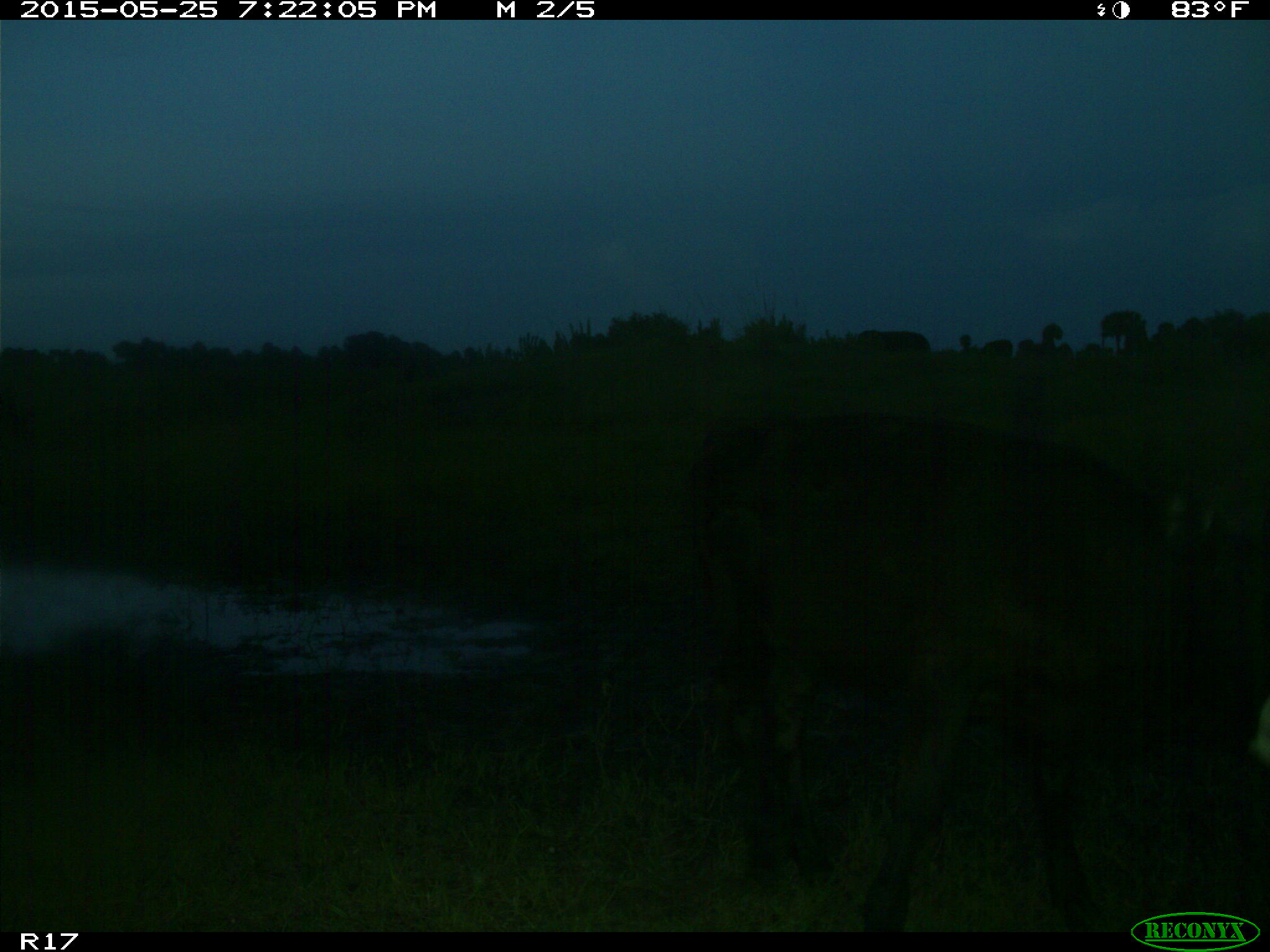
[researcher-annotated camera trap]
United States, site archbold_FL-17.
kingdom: Animalia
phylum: Chordata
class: Mammalia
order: Artiodactyla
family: Bovidae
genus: Bos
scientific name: Bos taurus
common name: domestic cow